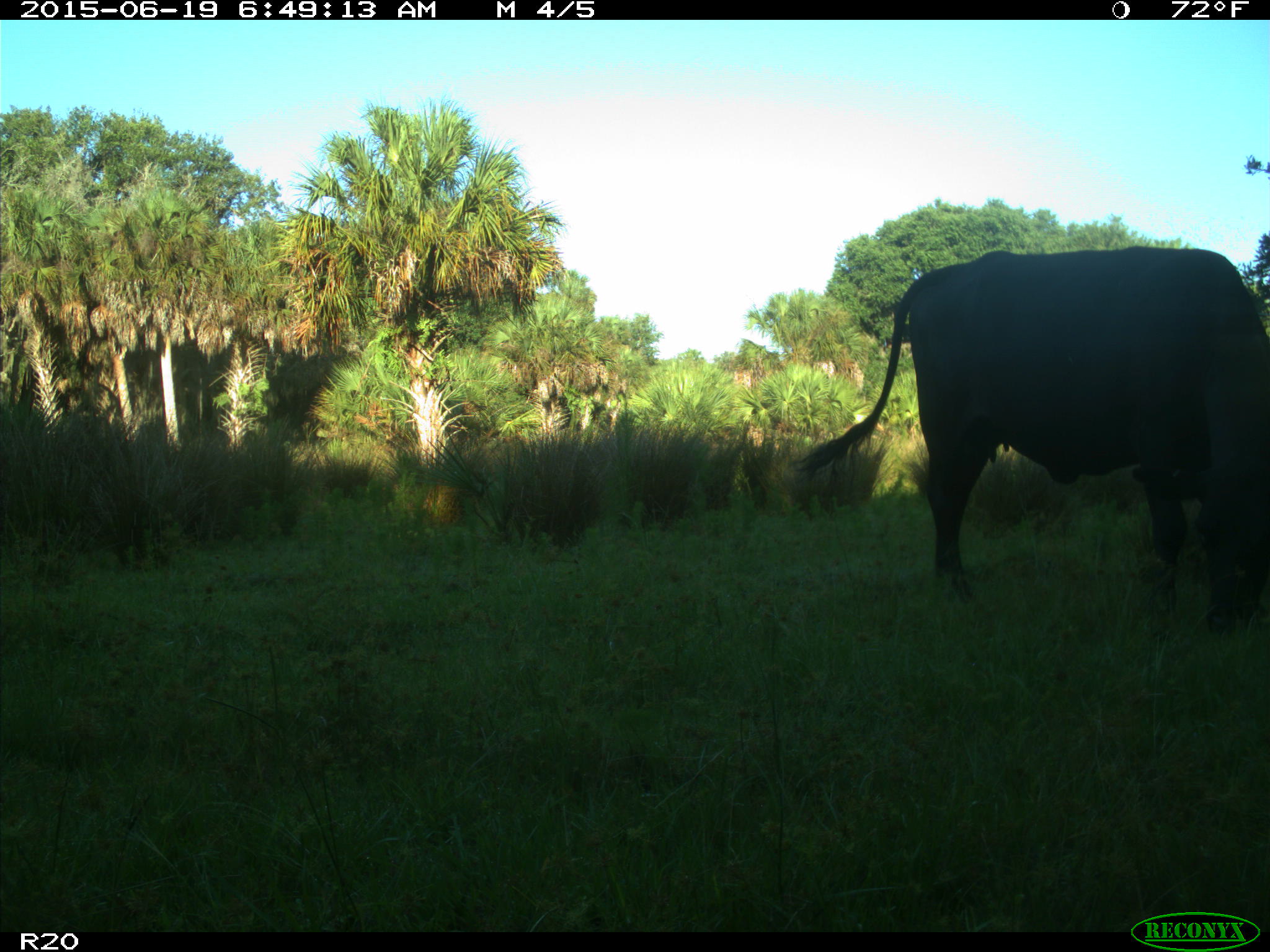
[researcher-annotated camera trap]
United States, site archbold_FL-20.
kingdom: Animalia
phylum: Chordata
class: Mammalia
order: Artiodactyla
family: Bovidae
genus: Bos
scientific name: Bos taurus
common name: domestic cow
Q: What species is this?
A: Bos taurus (domestic cow).